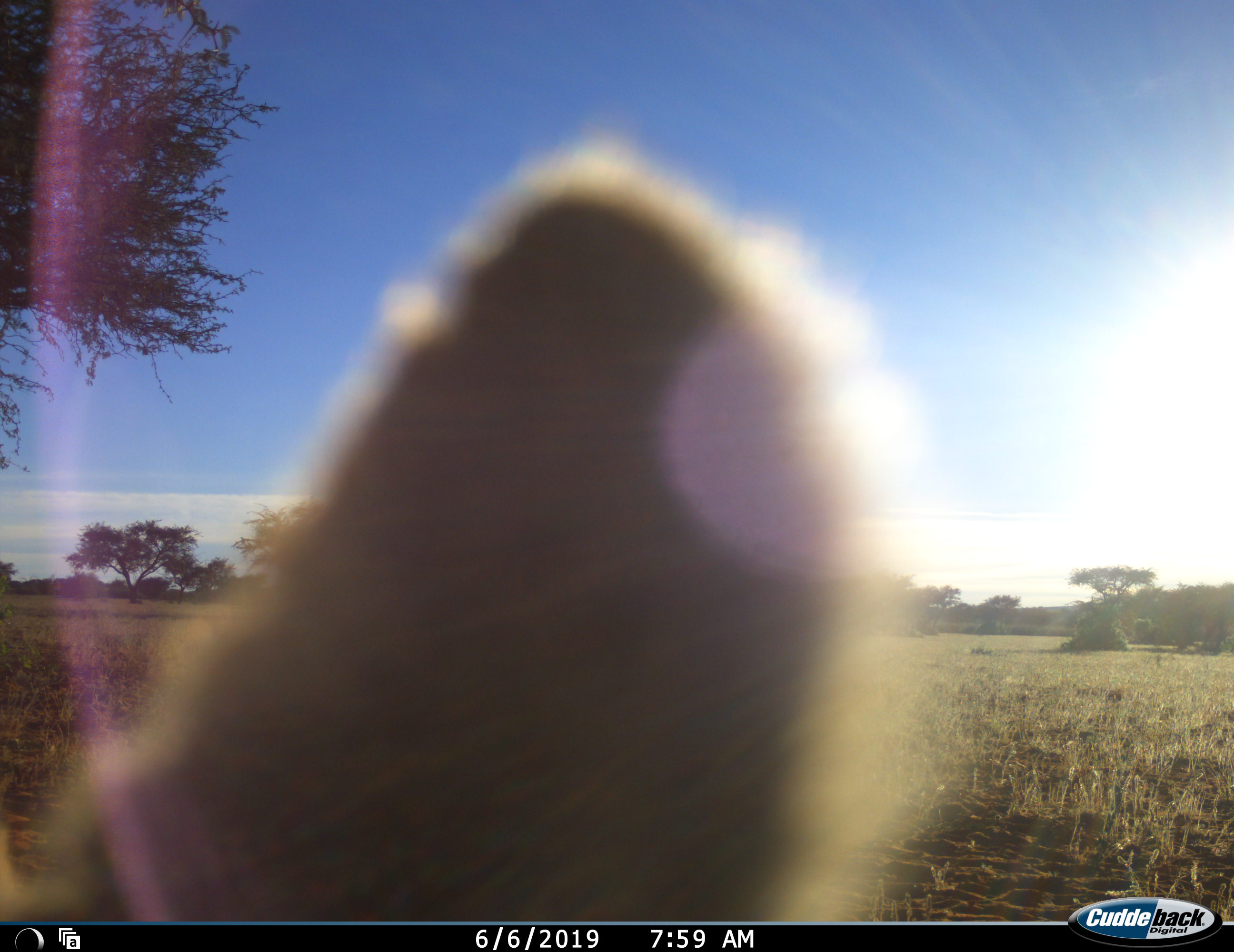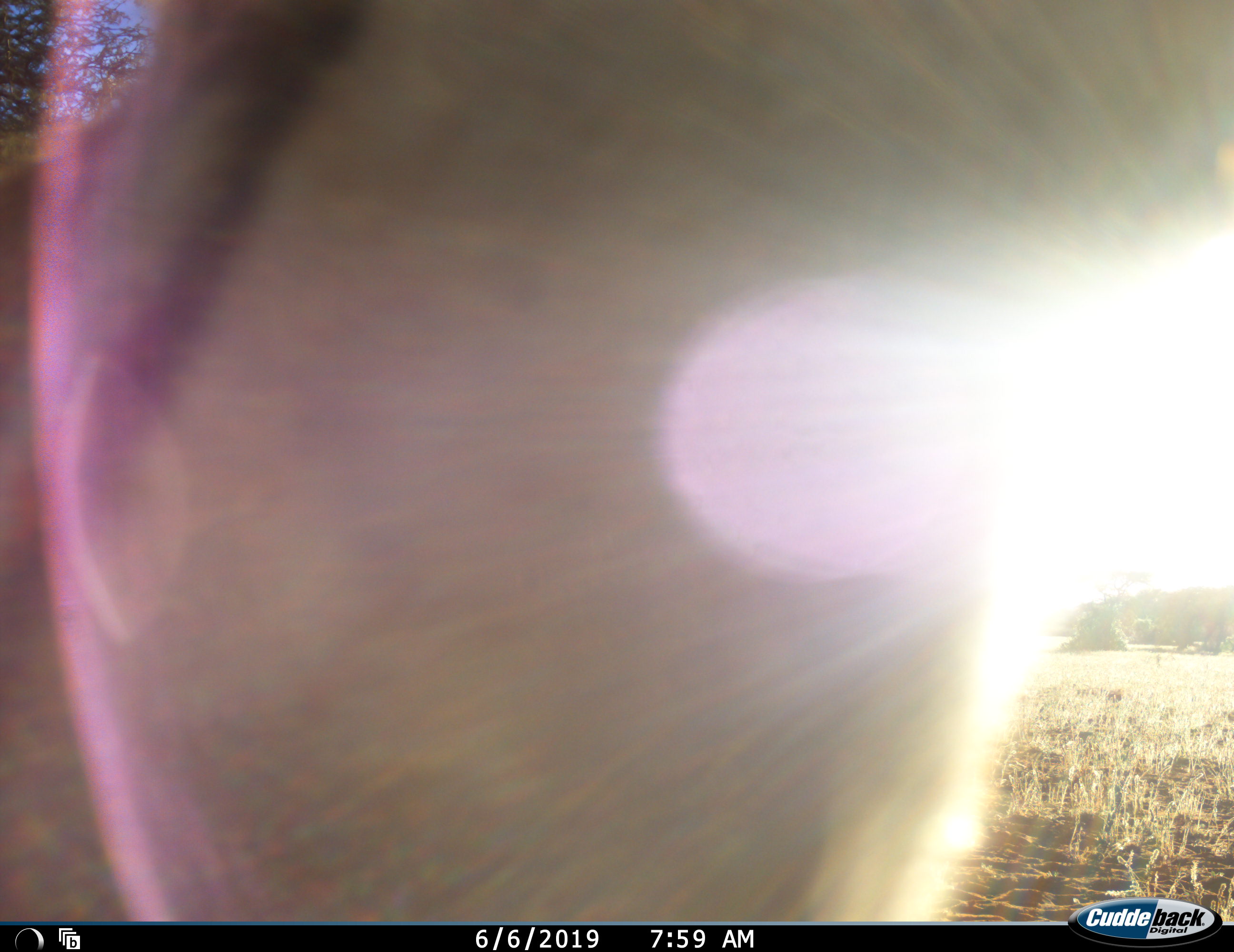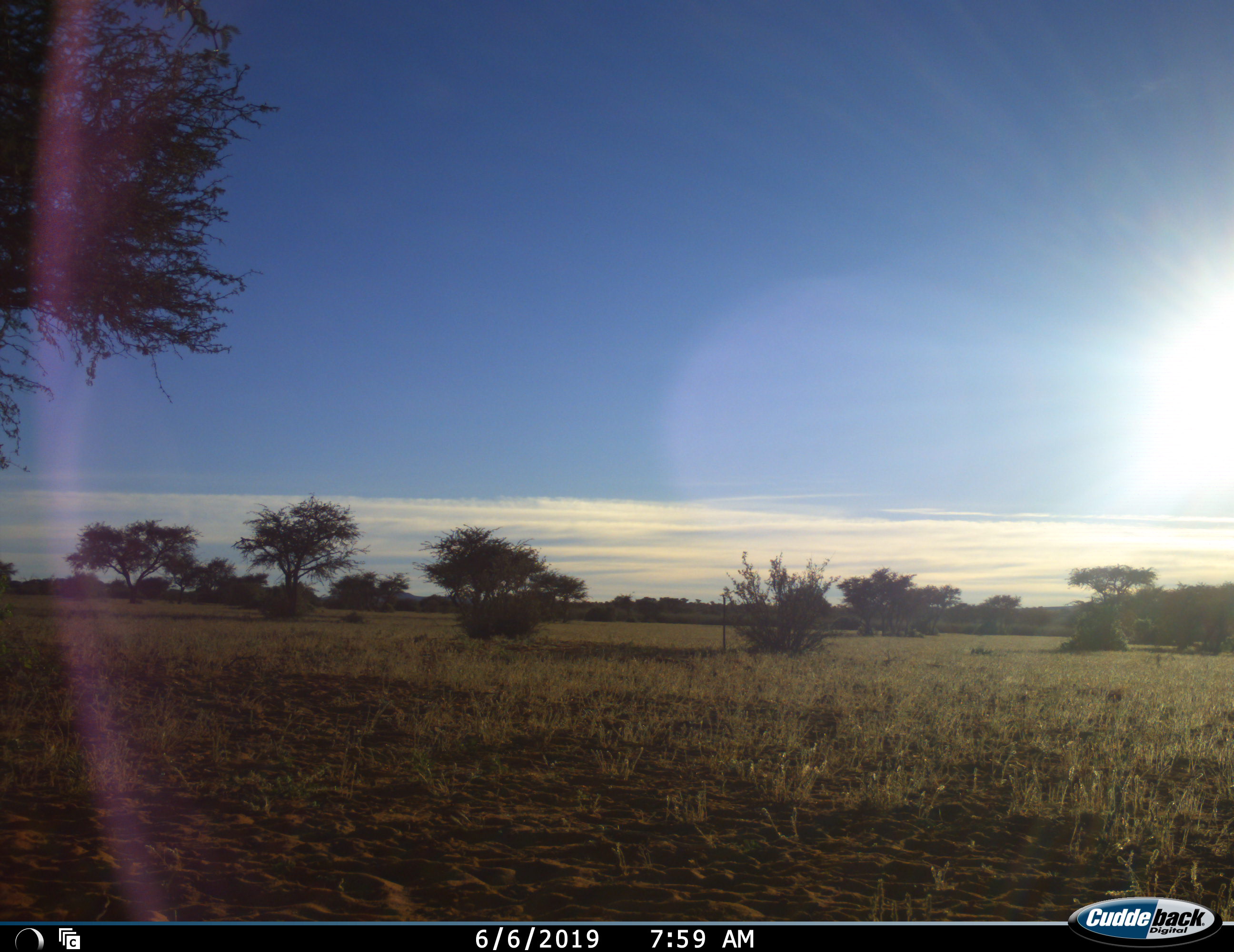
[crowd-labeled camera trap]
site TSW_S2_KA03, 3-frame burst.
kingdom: Animalia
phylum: Chordata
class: Mammalia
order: Artiodactyla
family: Bovidae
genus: Antidorcas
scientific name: Antidorcas marsupialis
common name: springbok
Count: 1.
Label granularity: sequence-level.